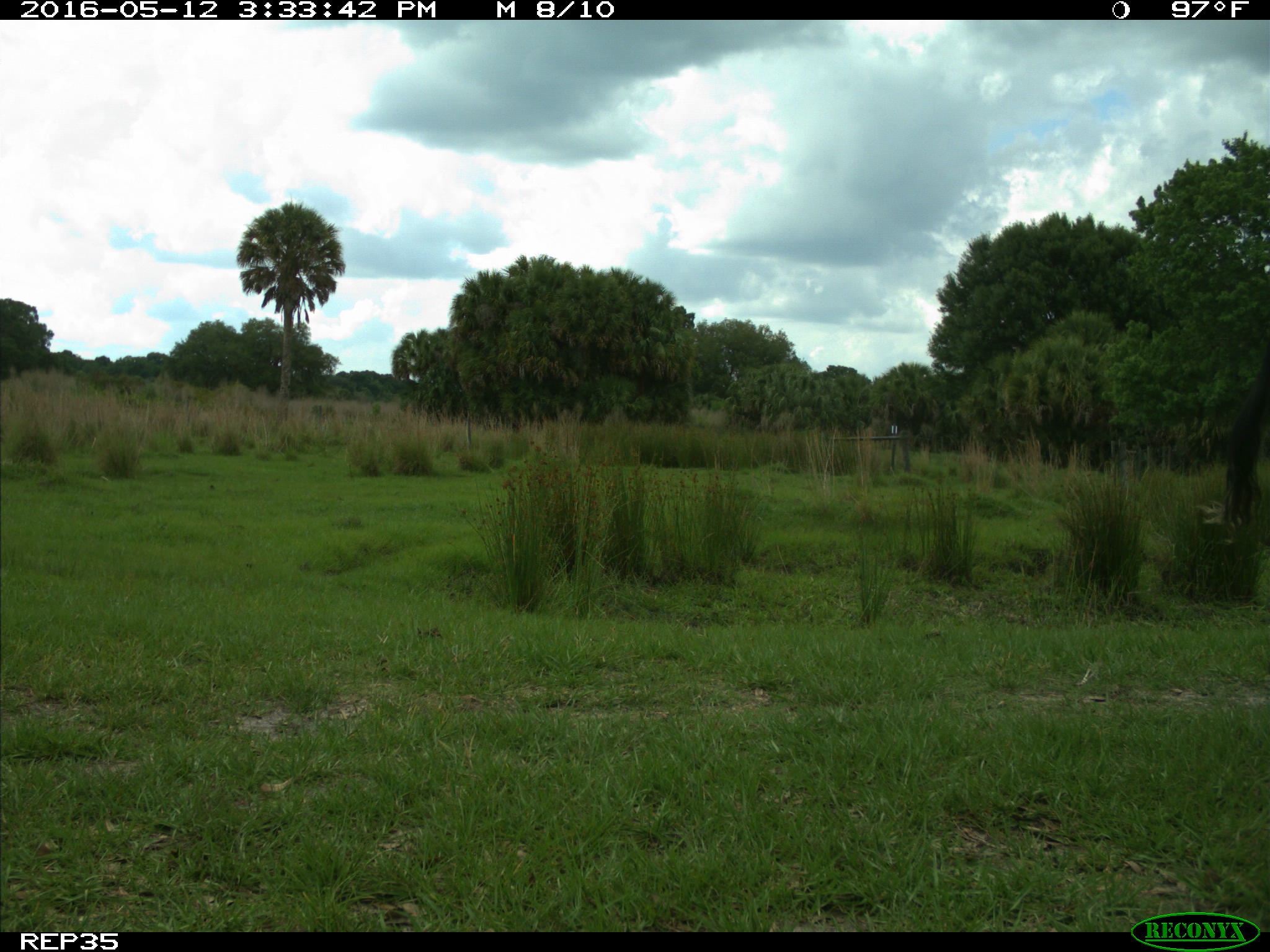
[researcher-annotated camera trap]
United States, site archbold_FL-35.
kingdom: Animalia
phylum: Chordata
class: Mammalia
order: Artiodactyla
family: Bovidae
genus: Bos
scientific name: Bos taurus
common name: domestic cow